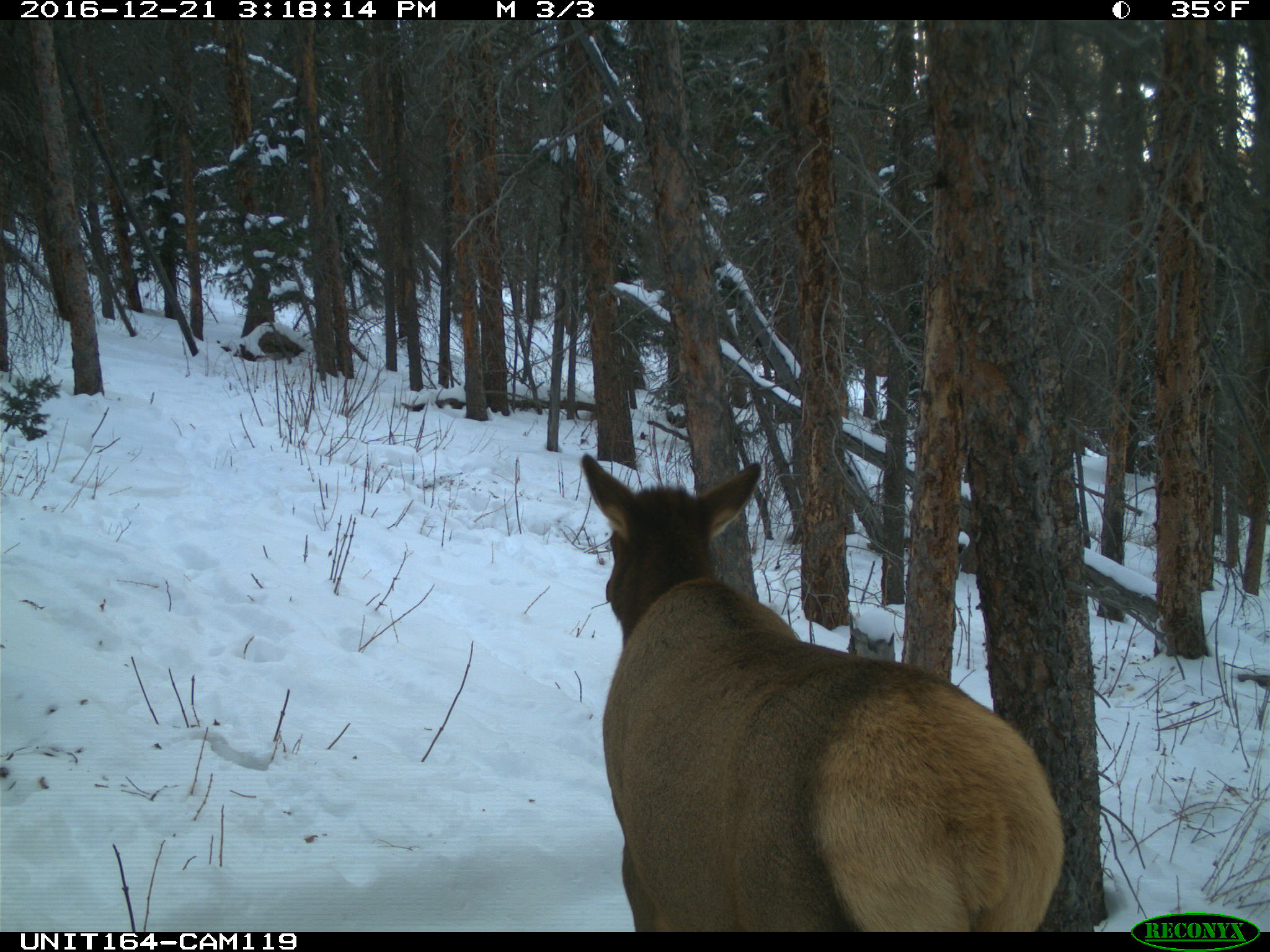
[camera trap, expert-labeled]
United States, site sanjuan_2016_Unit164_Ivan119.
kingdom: Animalia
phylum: Chordata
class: Mammalia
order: Artiodactyla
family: Cervidae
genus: Cervus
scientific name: Cervus elaphus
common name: red deer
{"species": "Cervus elaphus (red deer)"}